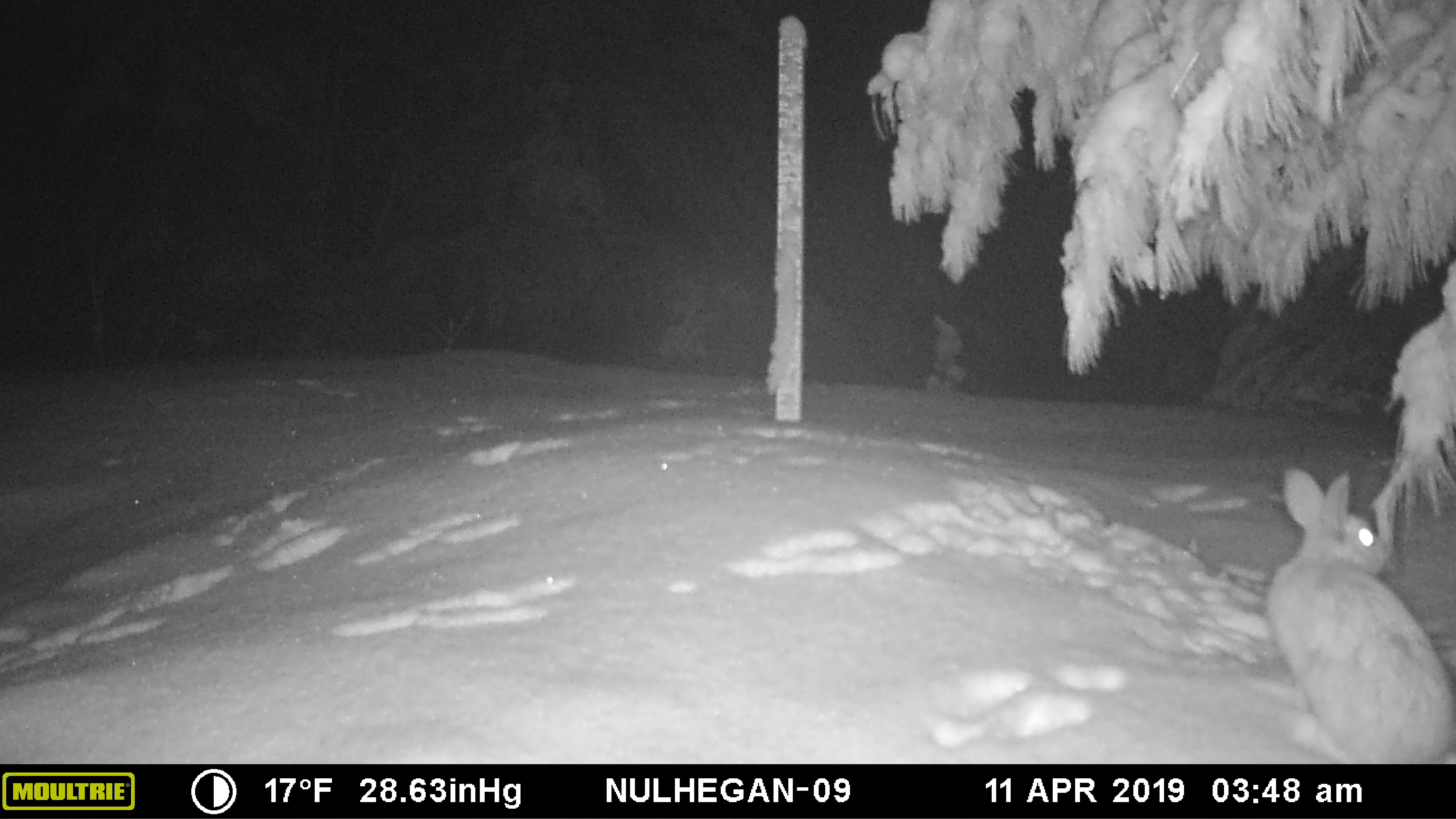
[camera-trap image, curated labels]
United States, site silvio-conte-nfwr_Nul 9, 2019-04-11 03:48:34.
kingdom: Animalia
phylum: Chordata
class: Mammalia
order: Lagomorpha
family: Leporidae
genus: Lepus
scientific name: Lepus americanus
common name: snowshoe hare